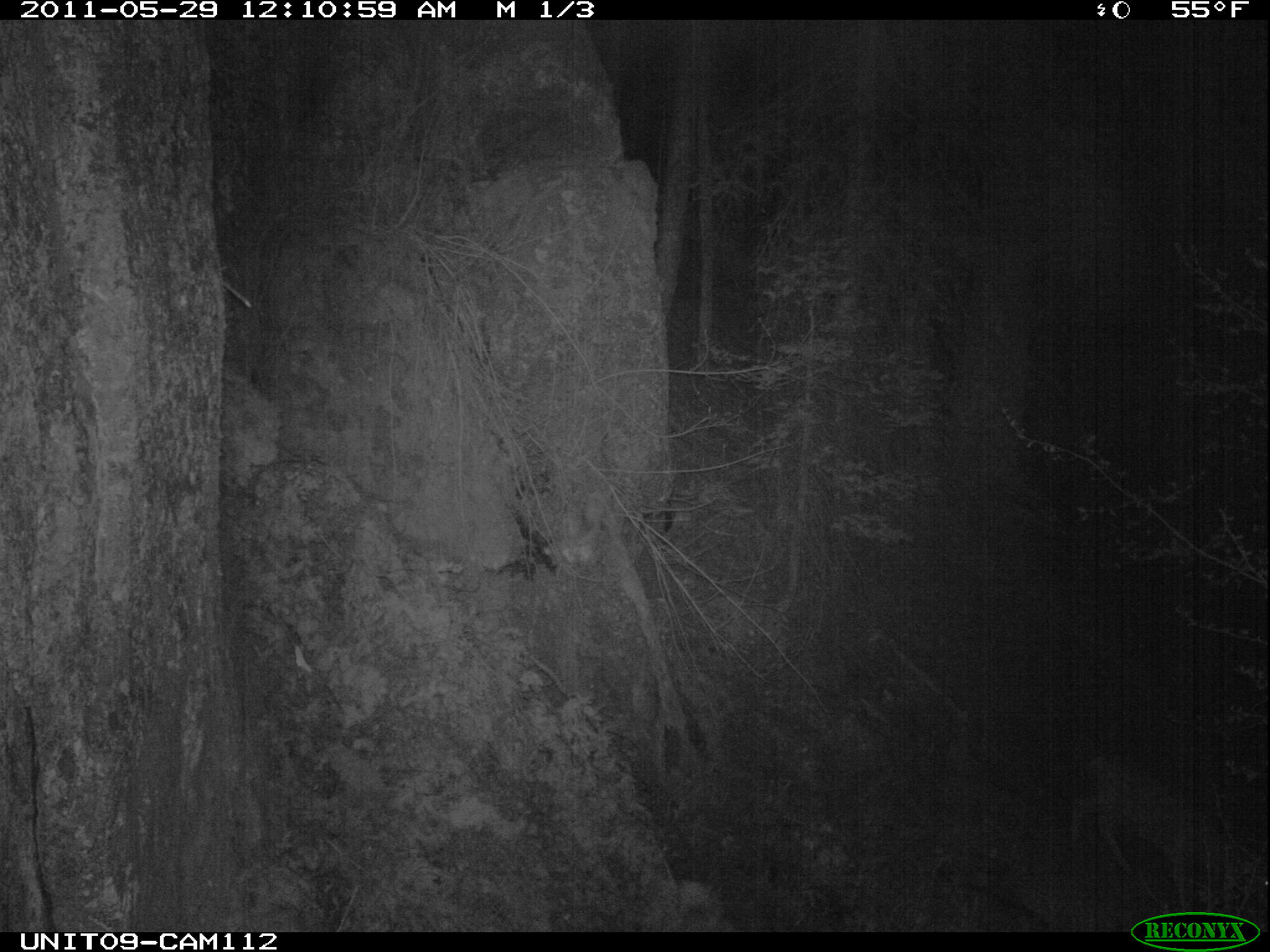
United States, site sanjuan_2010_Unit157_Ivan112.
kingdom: Animalia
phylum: Chordata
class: Mammalia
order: Artiodactyla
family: Cervidae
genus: Odocoileus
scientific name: Odocoileus hemionus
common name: mule deer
Odocoileus hemionus (mule deer).